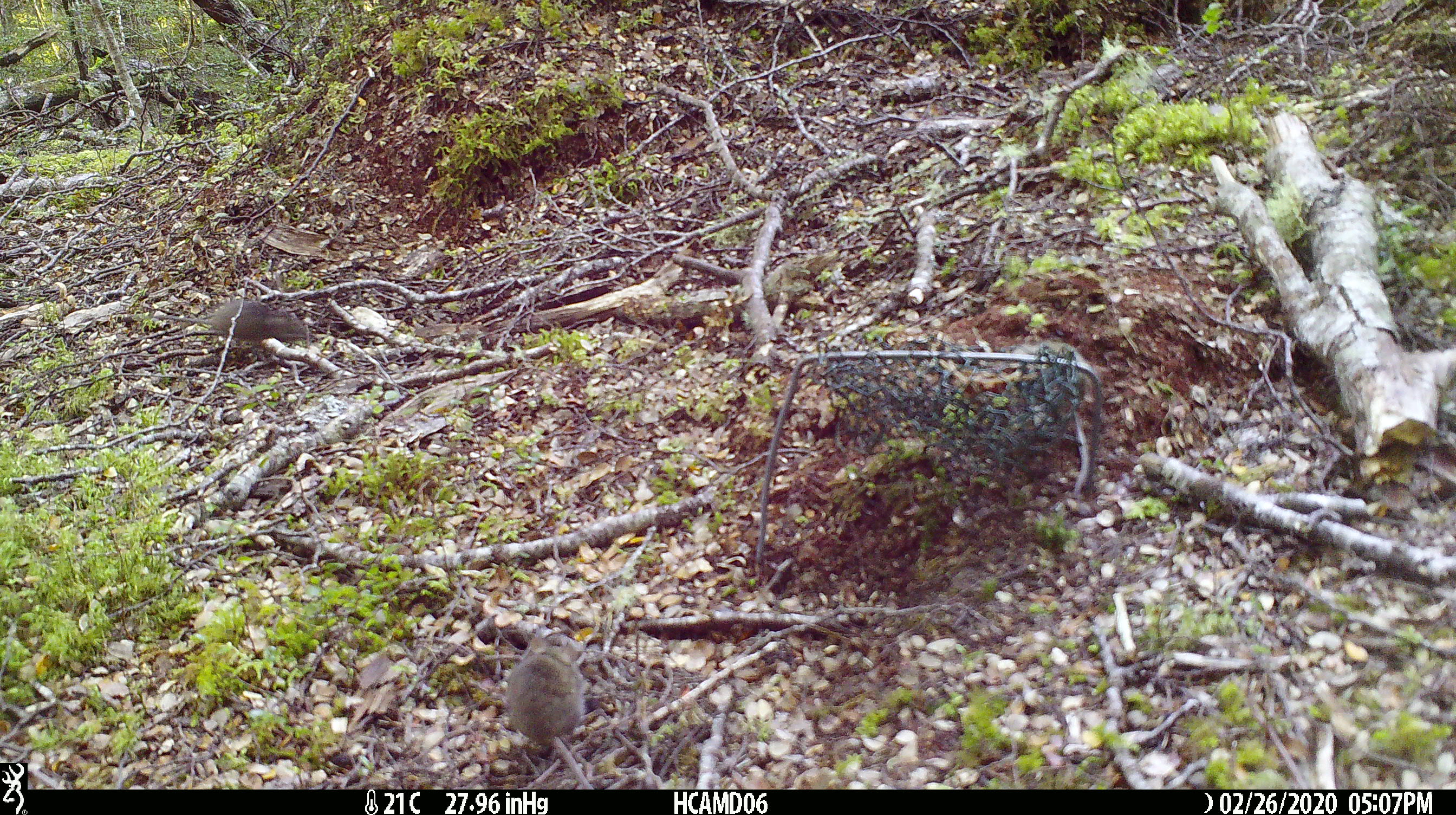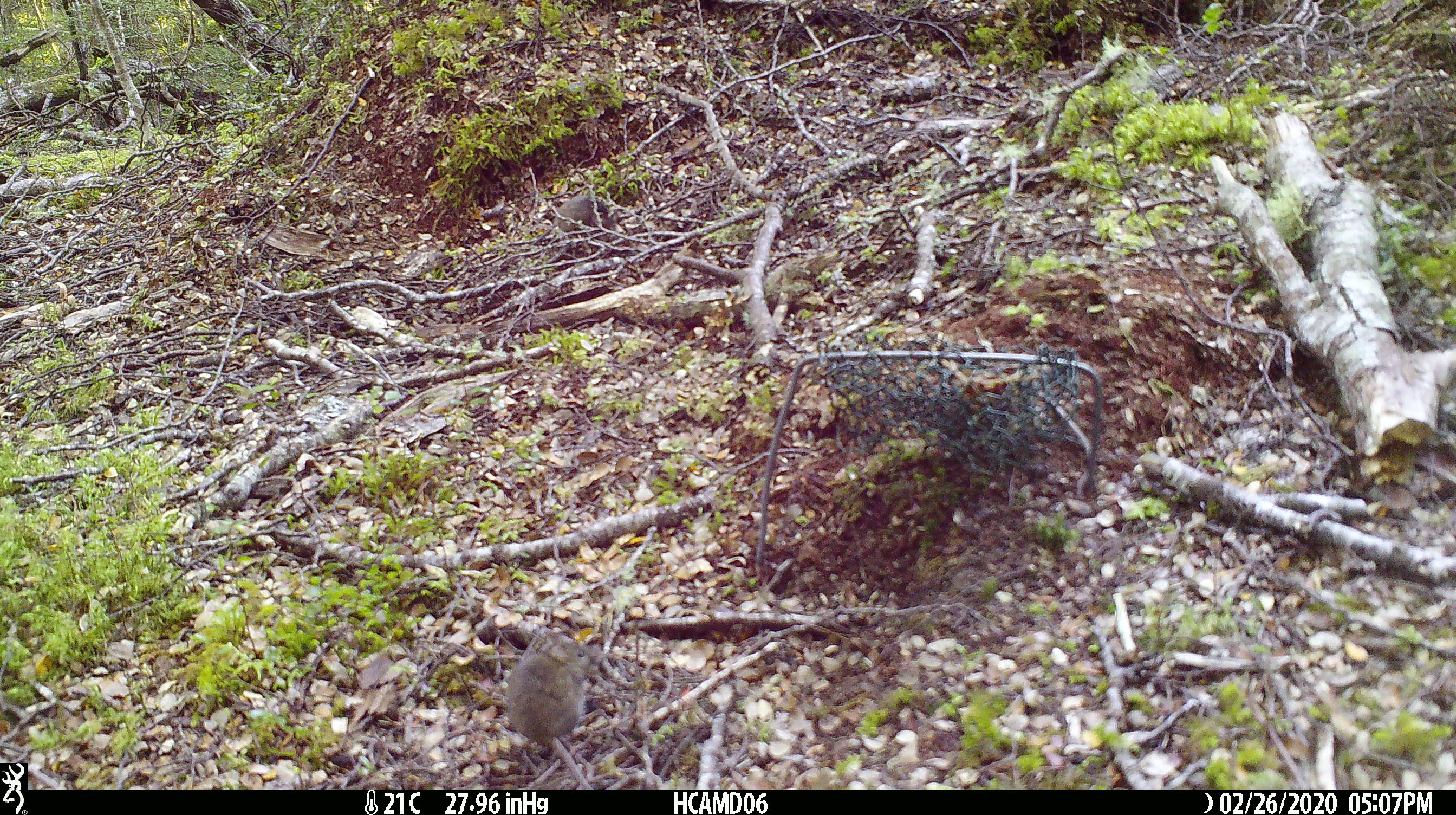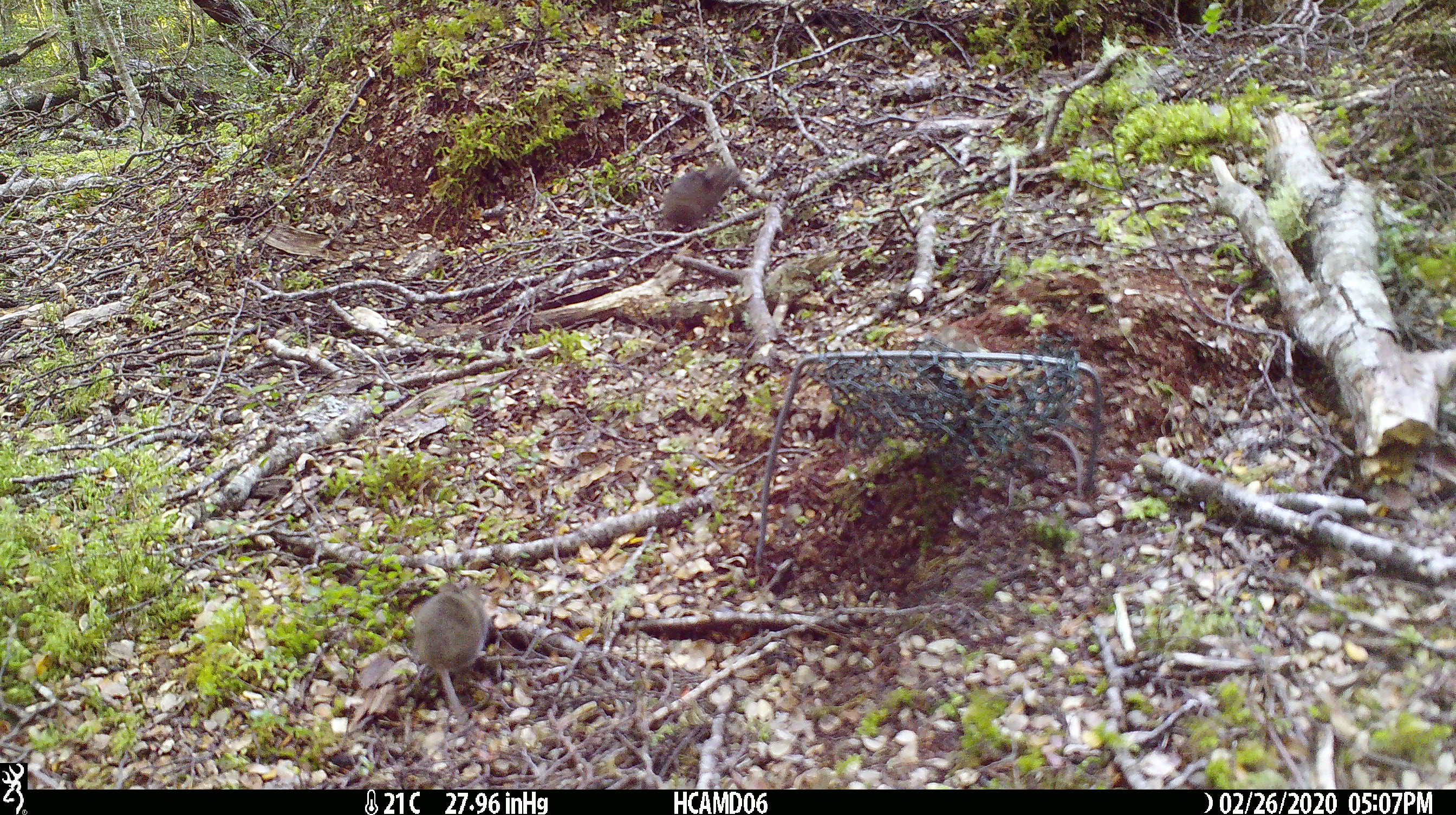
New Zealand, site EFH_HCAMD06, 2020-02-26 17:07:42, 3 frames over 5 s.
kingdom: Animalia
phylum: Chordata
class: Mammalia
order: Rodentia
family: Muridae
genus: Mus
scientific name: Mus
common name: mouse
Mouse (Mus).